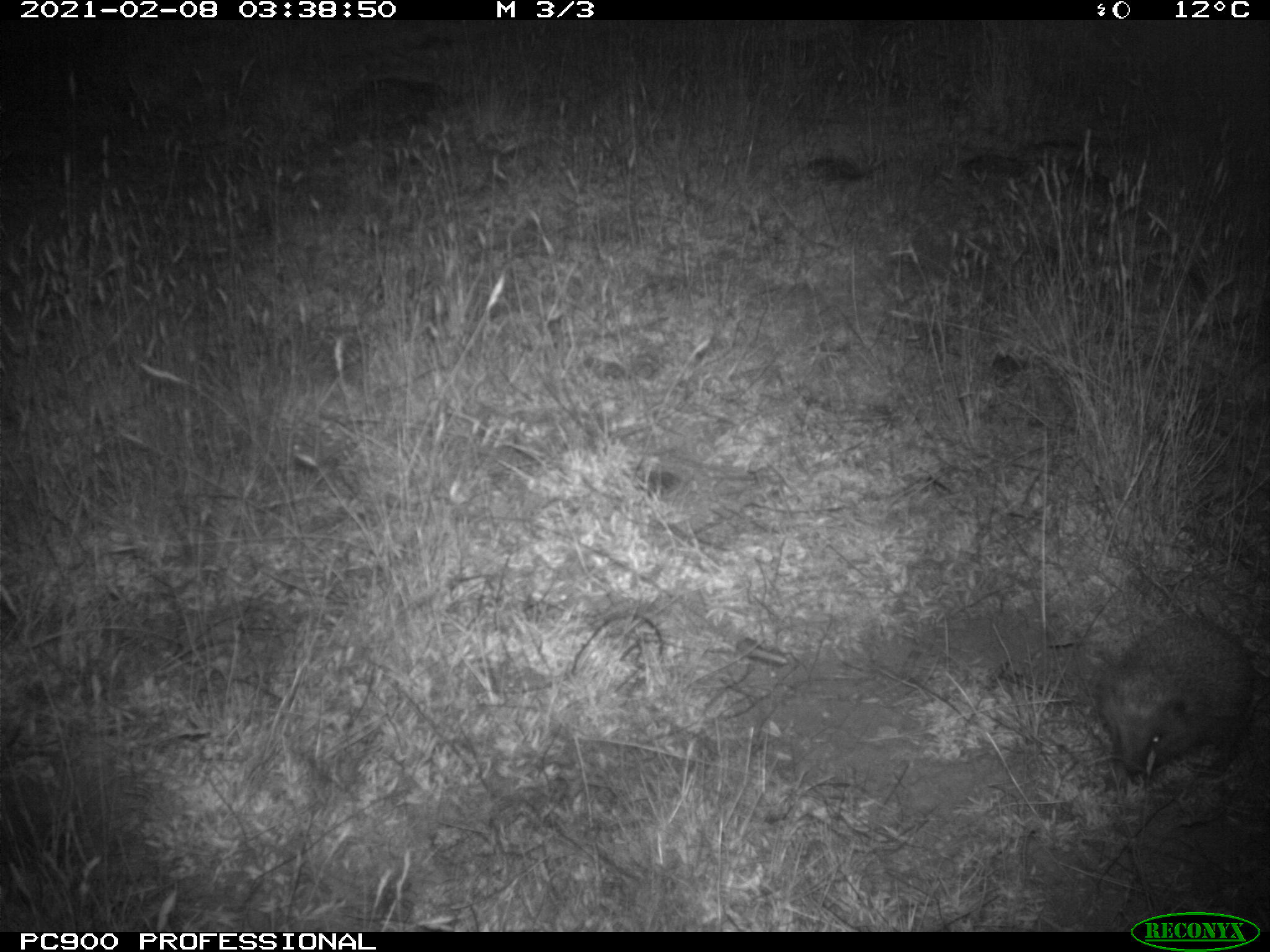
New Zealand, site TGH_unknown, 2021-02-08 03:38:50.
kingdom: Animalia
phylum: Chordata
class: Mammalia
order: Eulipotyphla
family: Erinaceidae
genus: Erinaceus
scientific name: Erinaceus europaeus europaeus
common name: european hedgehog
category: hedgehog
Hedgehog (european hedgehog) (Erinaceus europaeus europaeus).